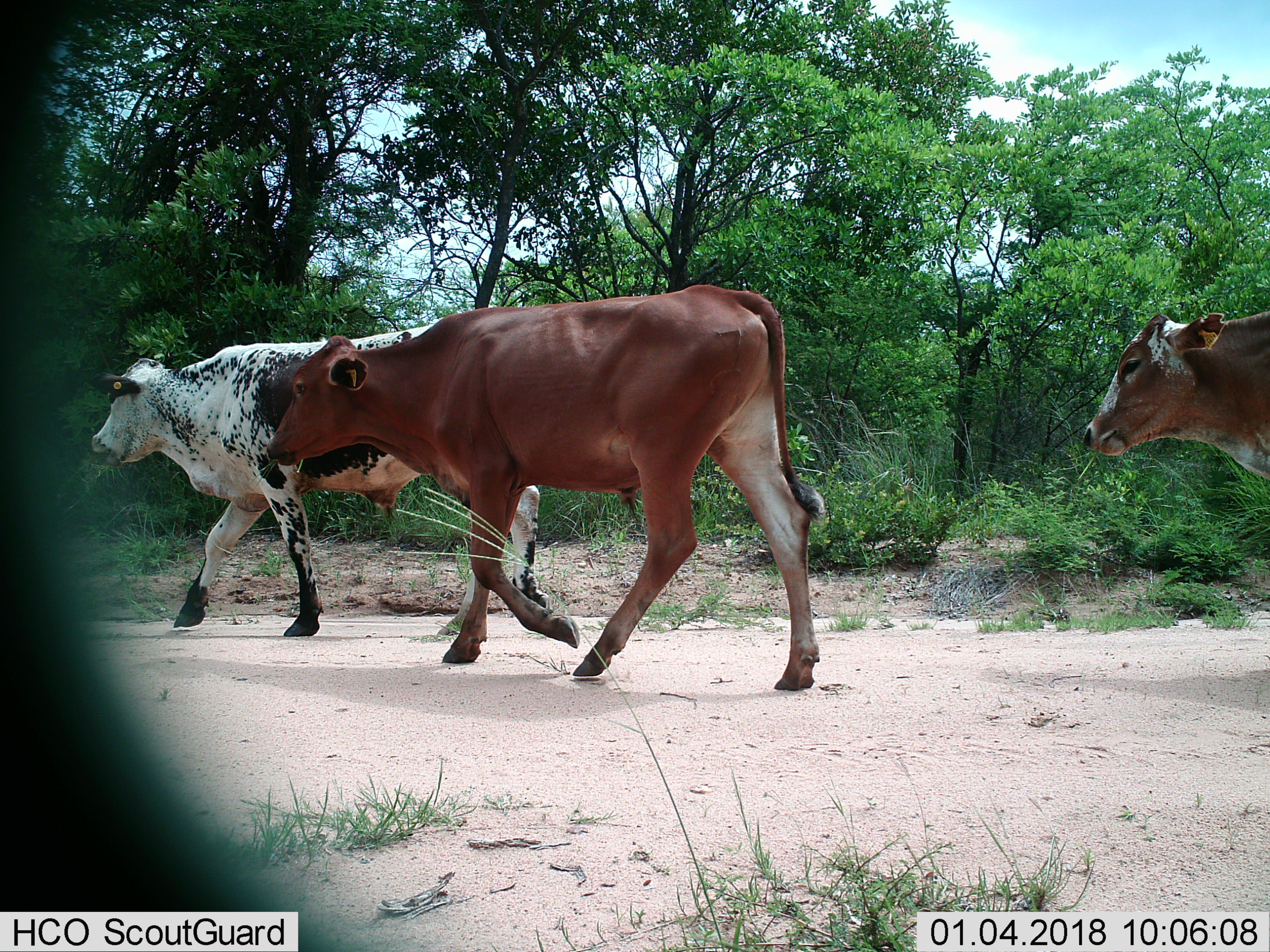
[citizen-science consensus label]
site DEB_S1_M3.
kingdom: Animalia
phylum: Chordata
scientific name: Vertebrata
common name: domestic animal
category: domesticanimal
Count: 3.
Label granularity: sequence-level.